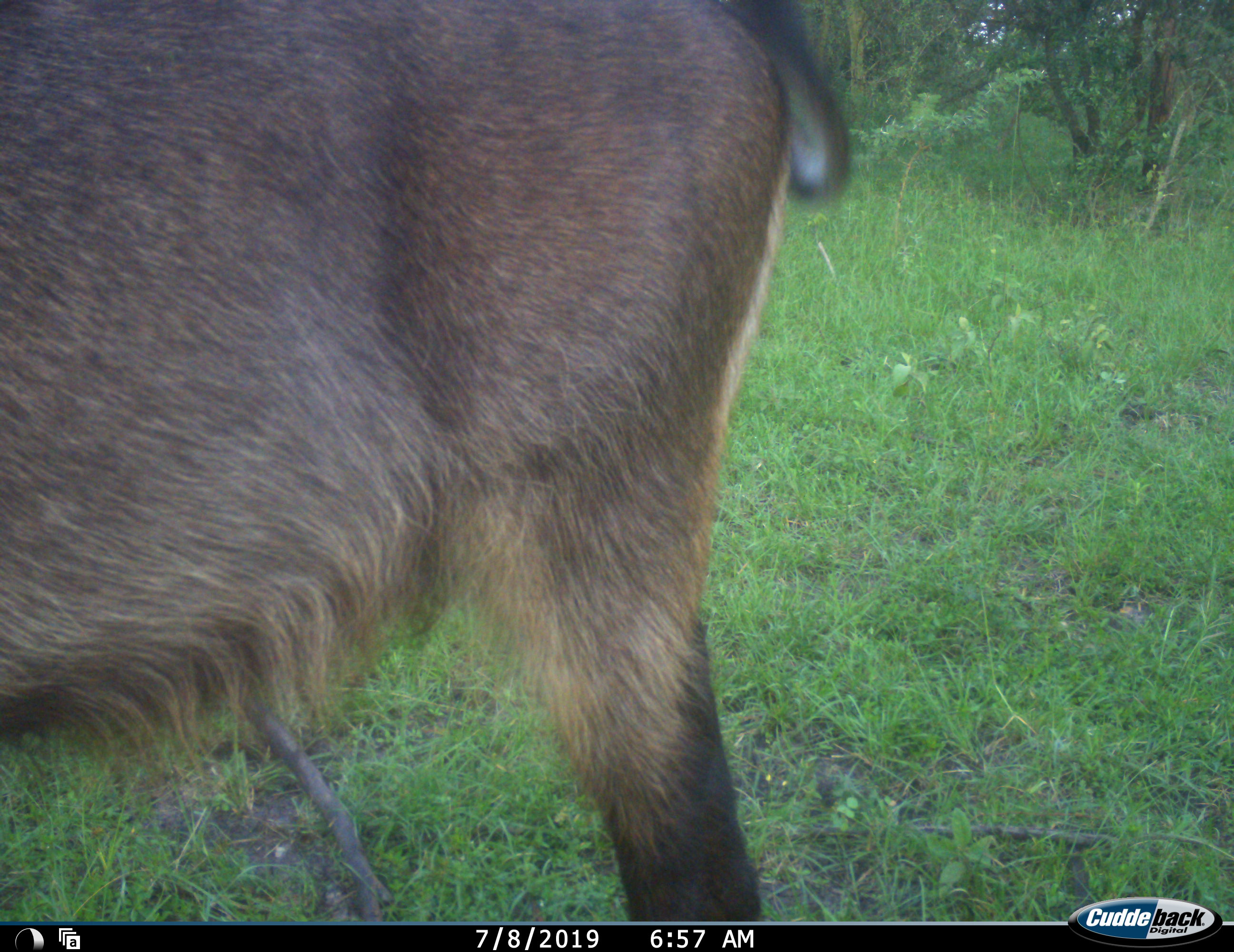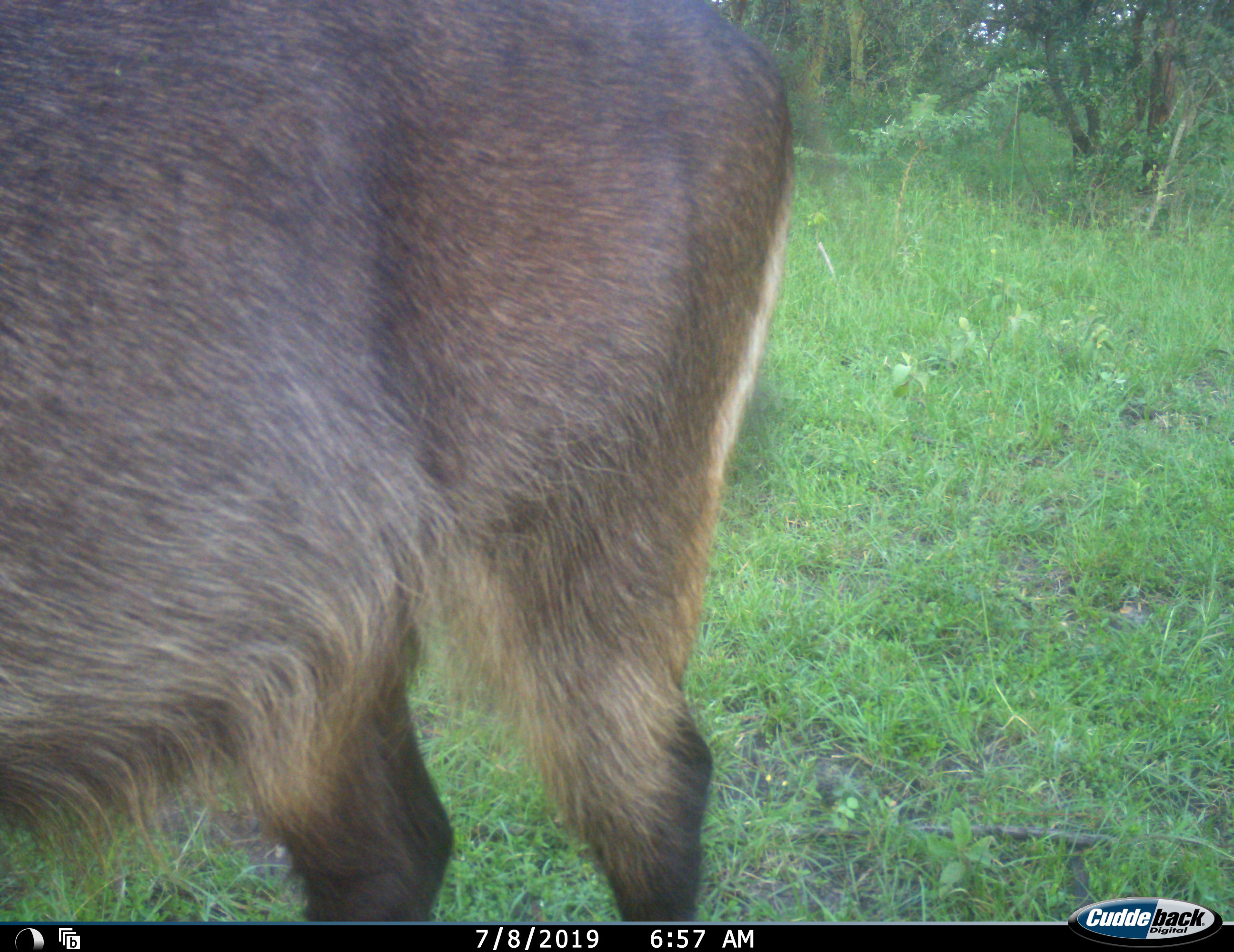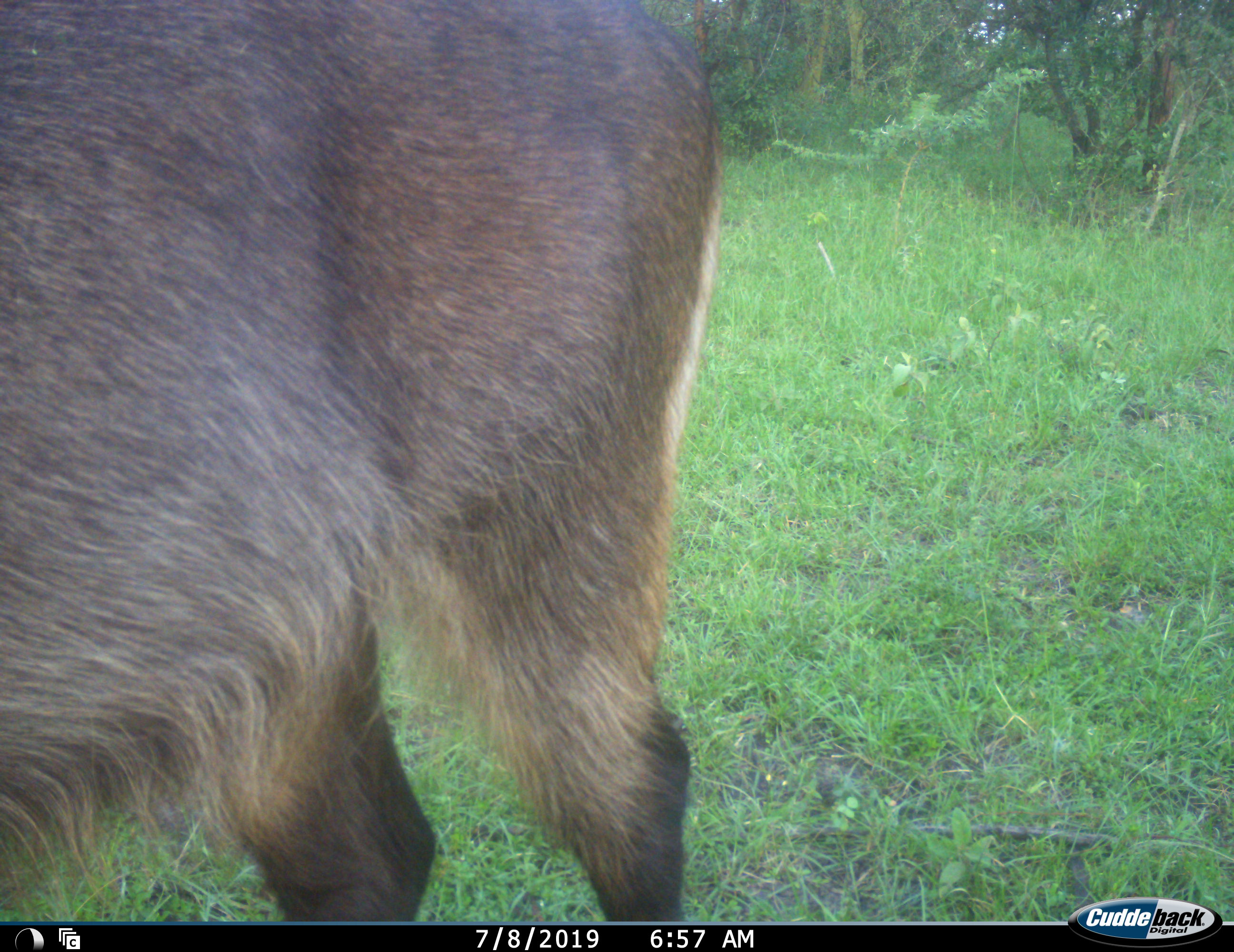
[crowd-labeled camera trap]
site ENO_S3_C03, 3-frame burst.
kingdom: Animalia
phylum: Chordata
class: Mammalia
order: Artiodactyla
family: Bovidae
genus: Kobus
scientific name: Kobus ellipsiprymnus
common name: waterbuck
Waterbuck (Kobus ellipsiprymnus), count 1. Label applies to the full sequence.